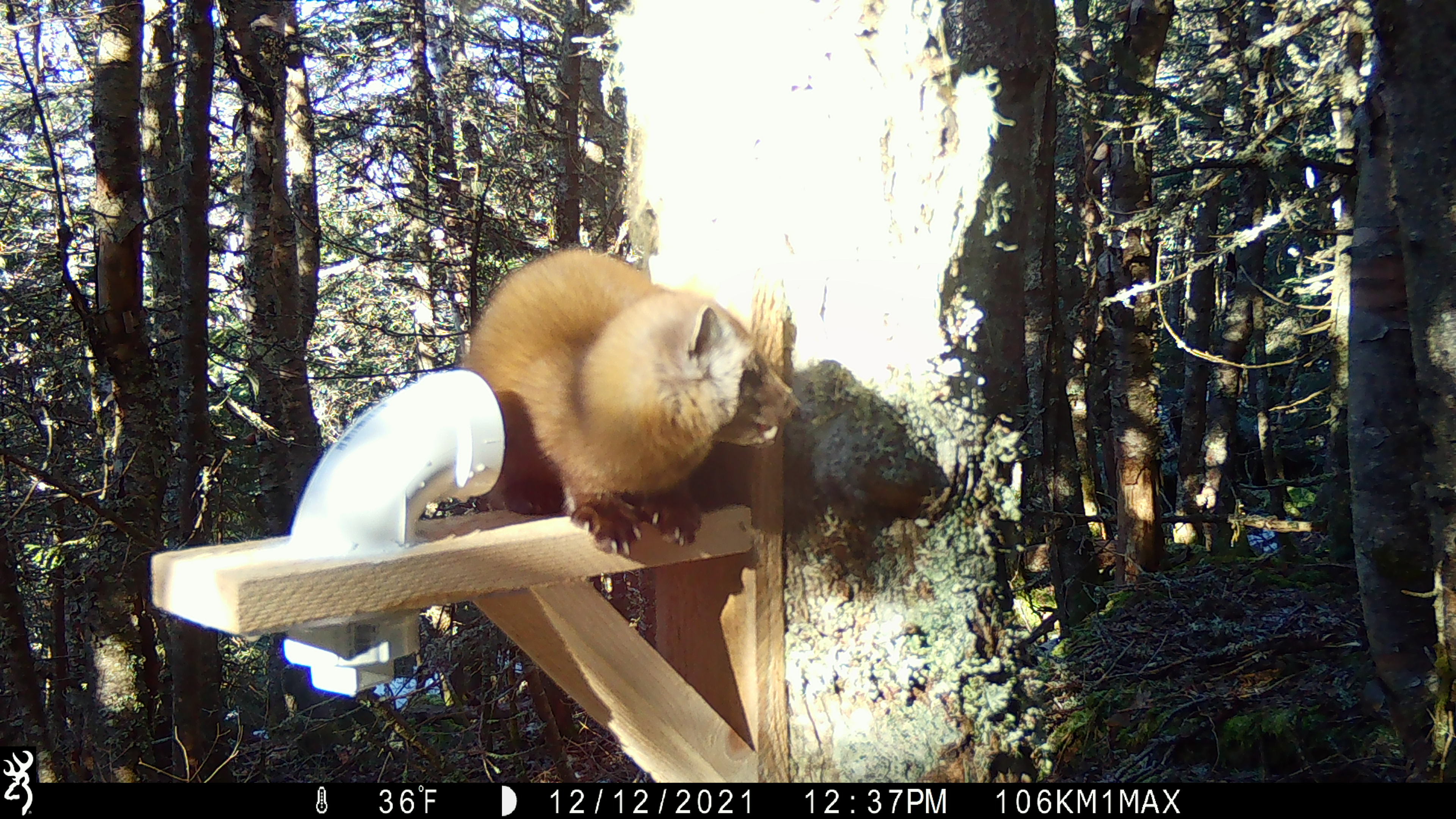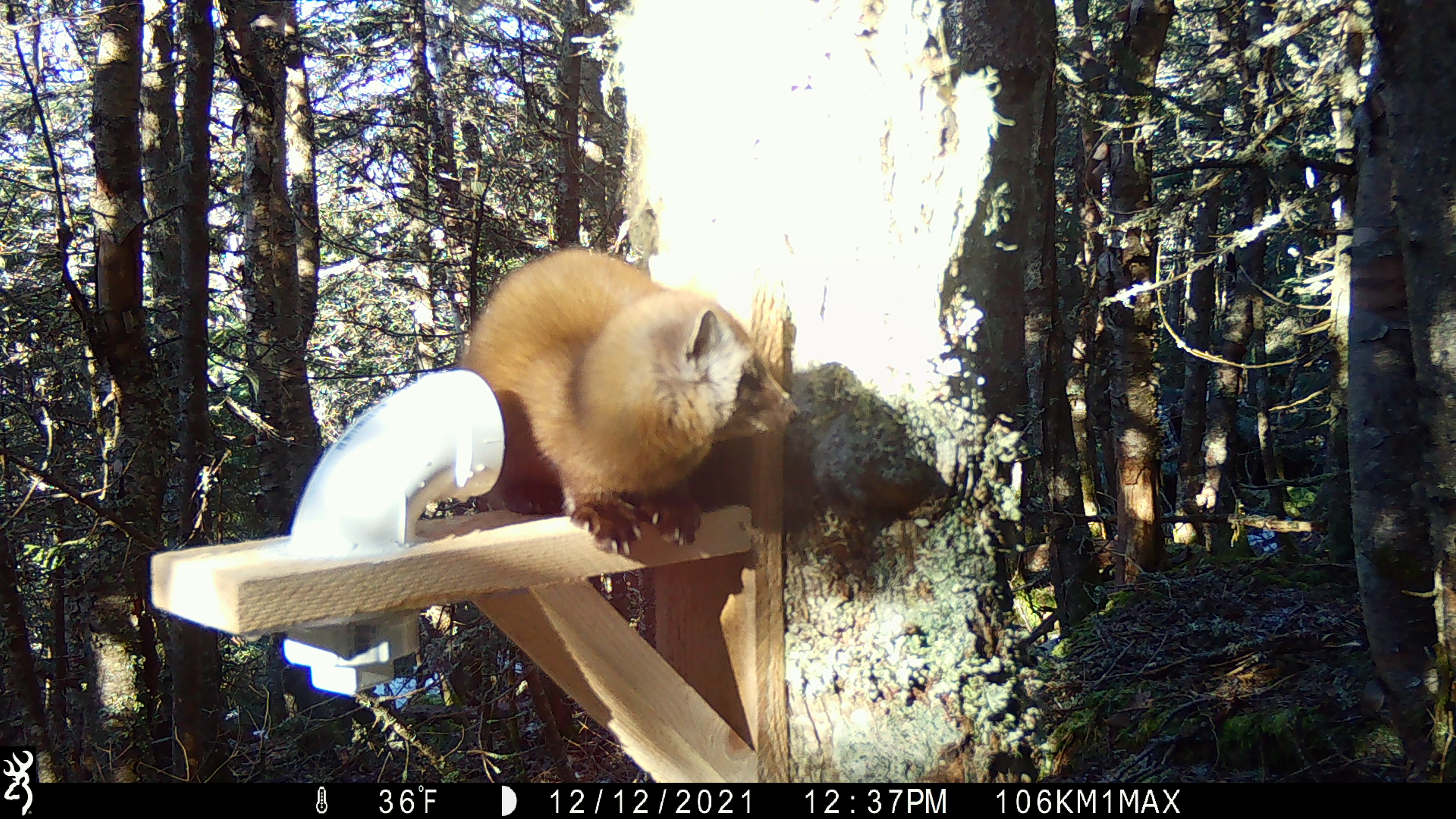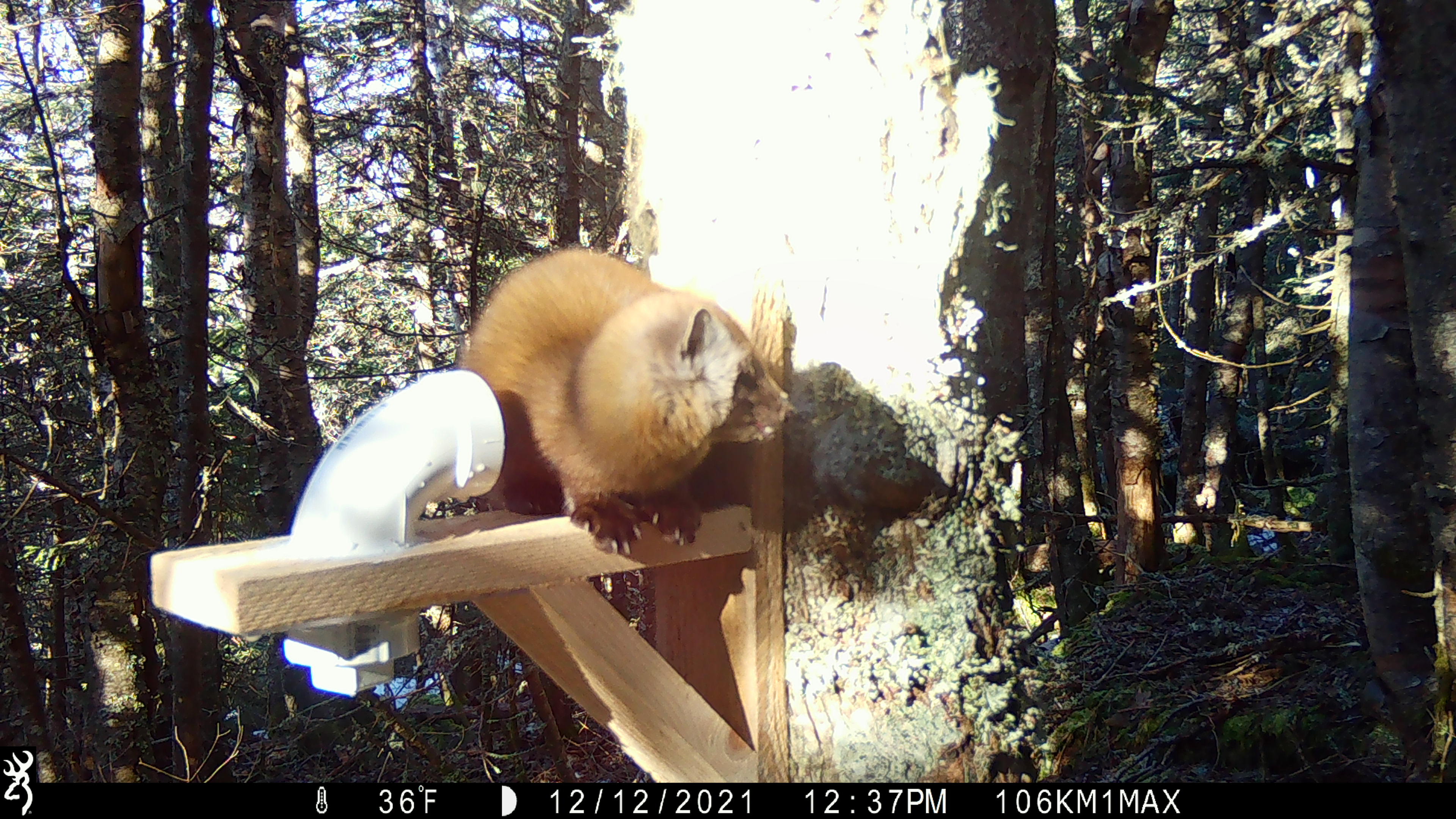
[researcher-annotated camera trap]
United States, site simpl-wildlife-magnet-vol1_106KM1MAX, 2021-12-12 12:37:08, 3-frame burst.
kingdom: Animalia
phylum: Chordata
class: Mammalia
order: Carnivora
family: Mustelidae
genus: Martes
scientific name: Martes americana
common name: american marten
American marten (Martes americana).